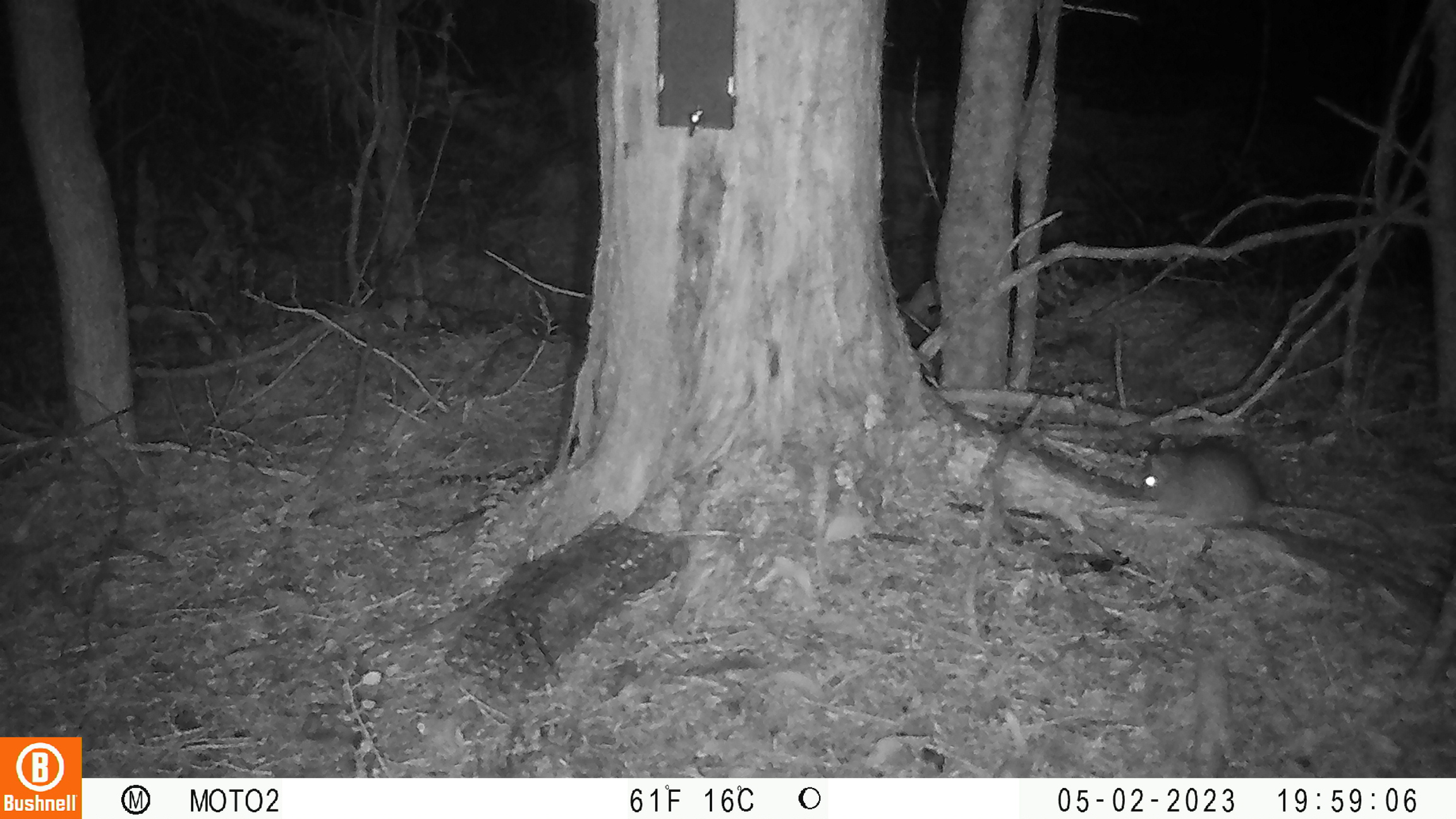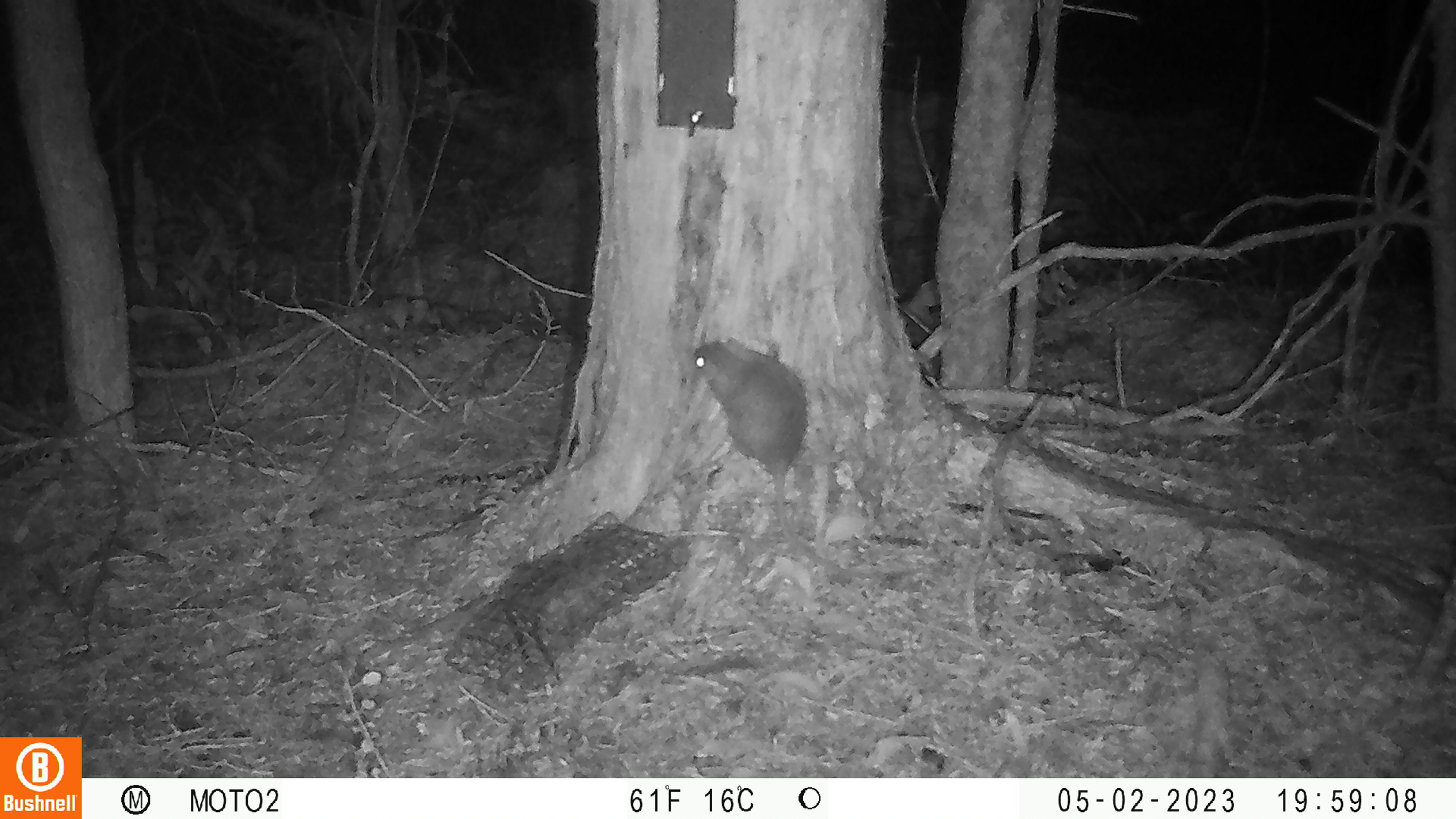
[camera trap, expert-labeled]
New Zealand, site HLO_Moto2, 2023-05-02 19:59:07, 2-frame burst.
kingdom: Animalia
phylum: Chordata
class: Mammalia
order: Rodentia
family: Muridae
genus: Rattus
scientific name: Rattus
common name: rat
Rat (Rattus).